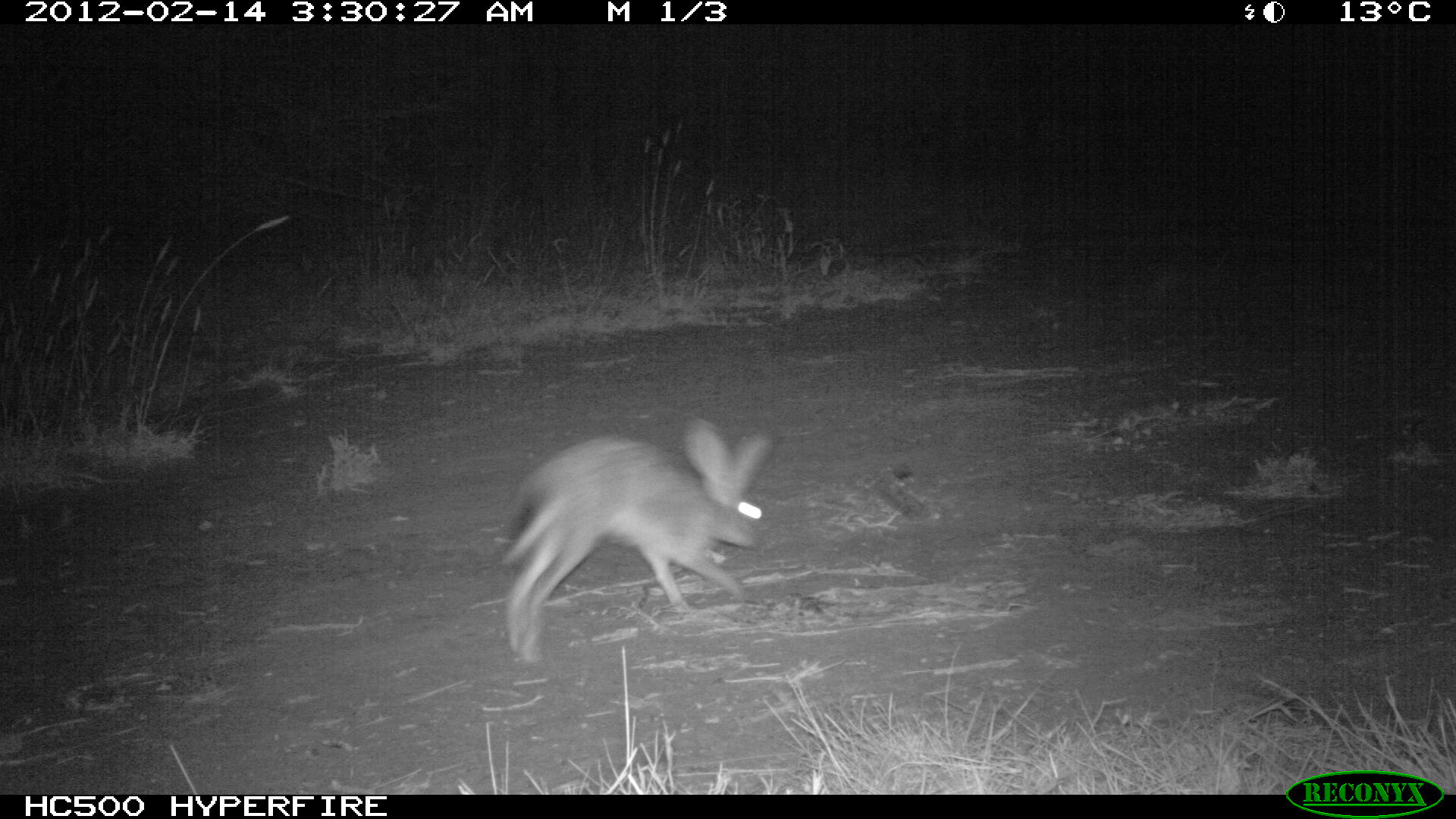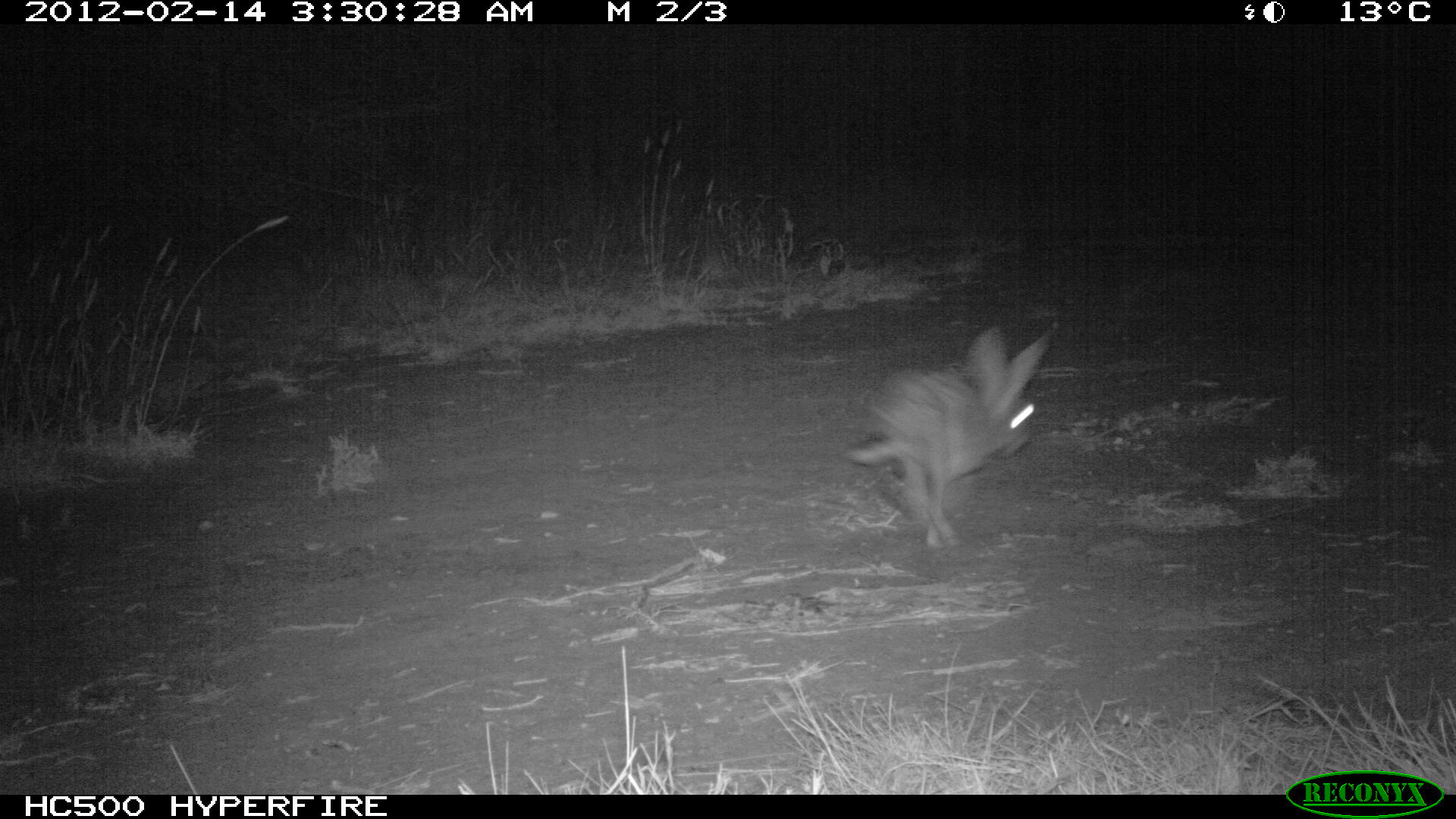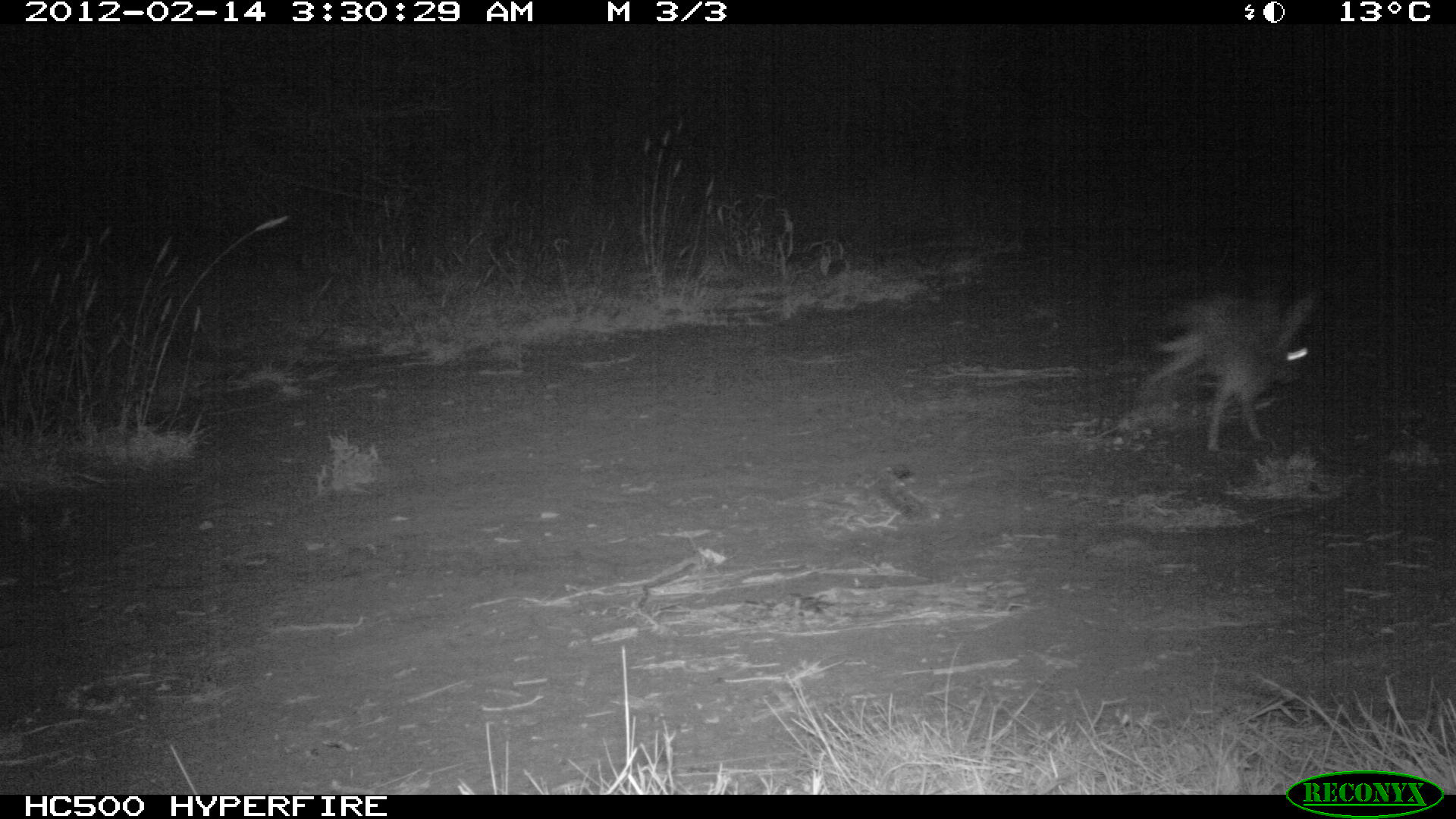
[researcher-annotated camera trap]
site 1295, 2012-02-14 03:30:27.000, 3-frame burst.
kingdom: Animalia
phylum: Chordata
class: Mammalia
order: Lagomorpha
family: Leporidae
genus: Lepus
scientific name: Lepus saxatilis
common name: scrub hare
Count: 1.